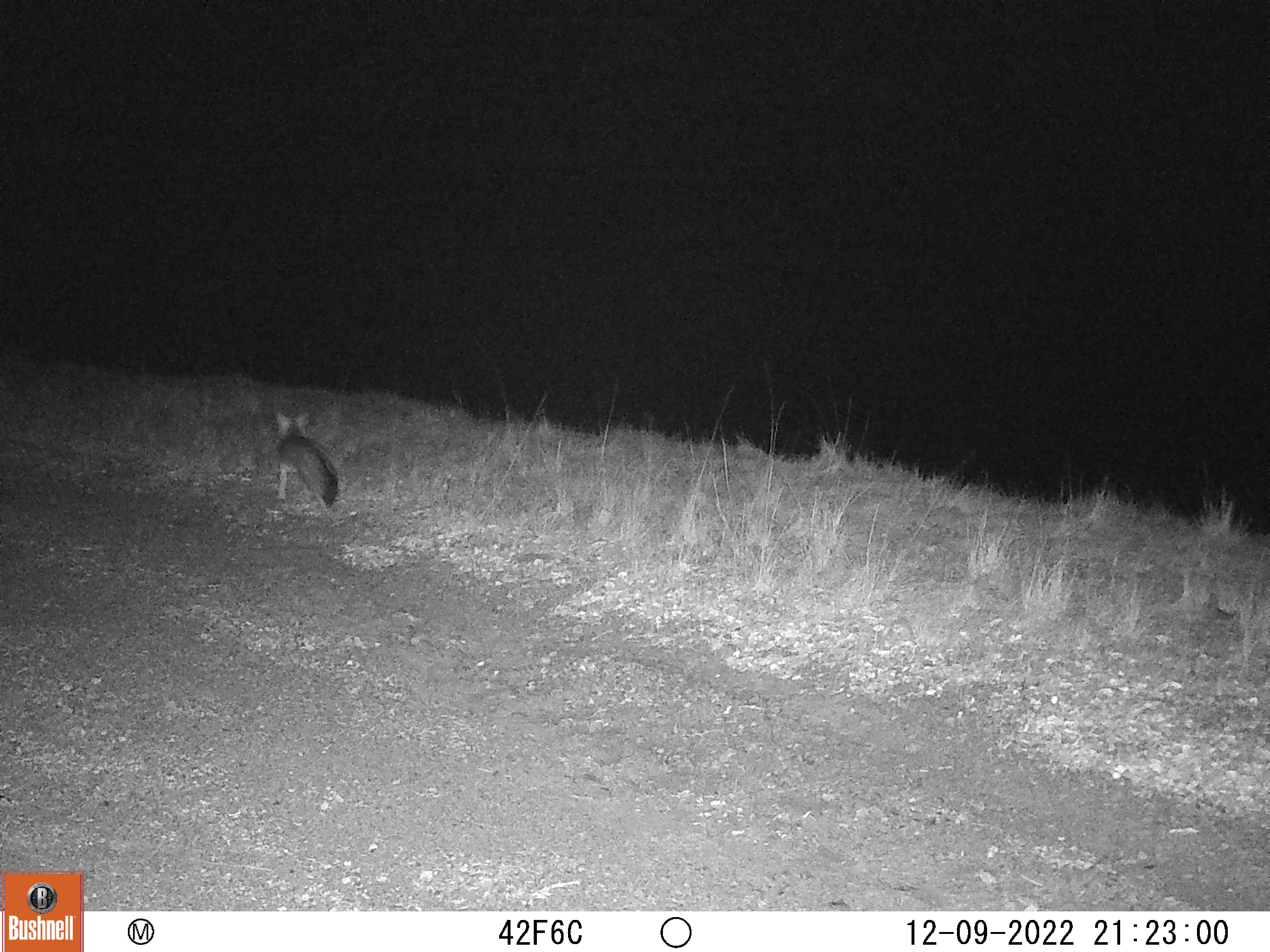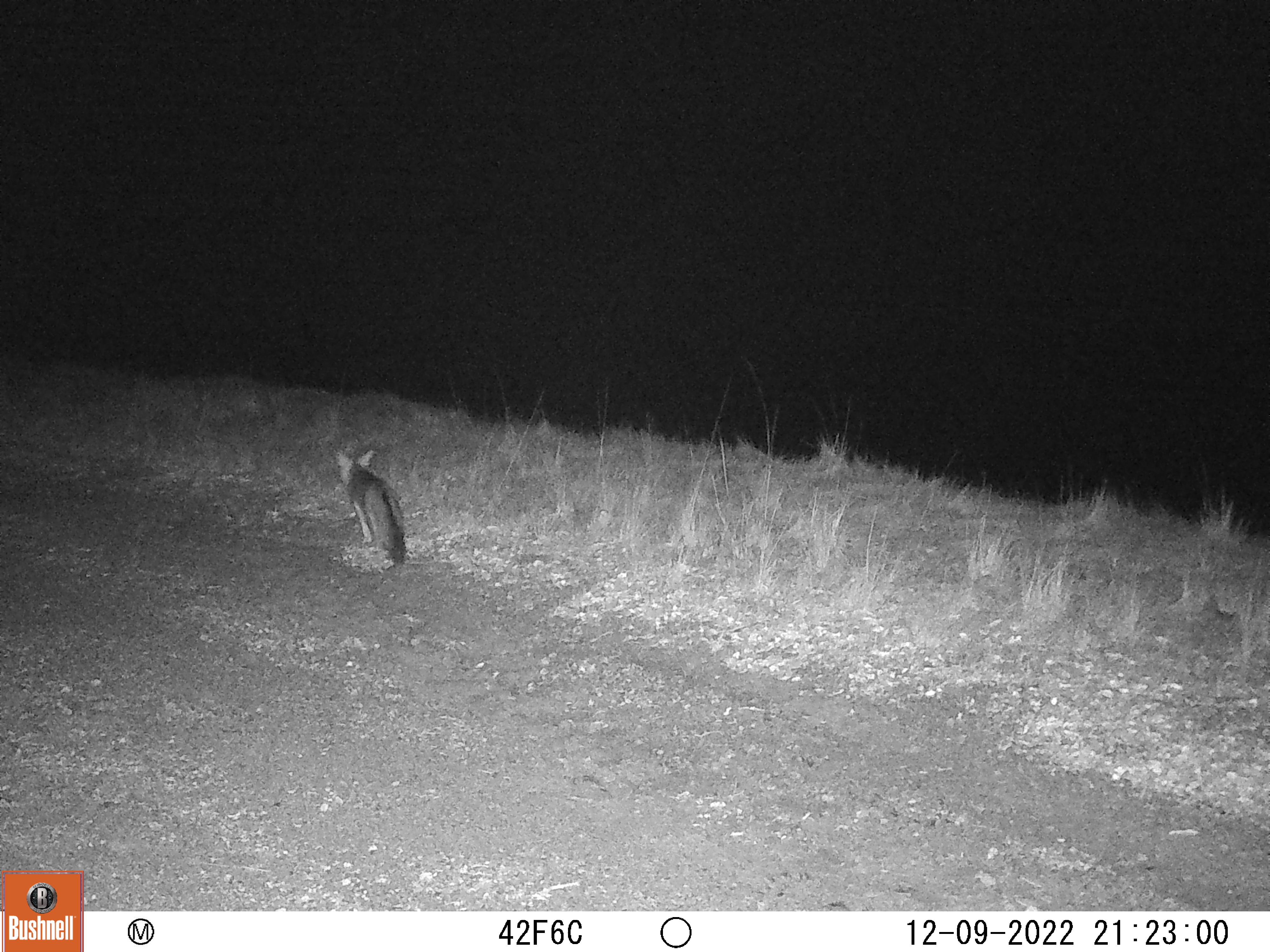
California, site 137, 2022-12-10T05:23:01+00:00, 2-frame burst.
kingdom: Animalia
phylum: Chordata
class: Mammalia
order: Carnivora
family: Canidae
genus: Urocyon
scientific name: Urocyon cinereoargenteus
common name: gray fox